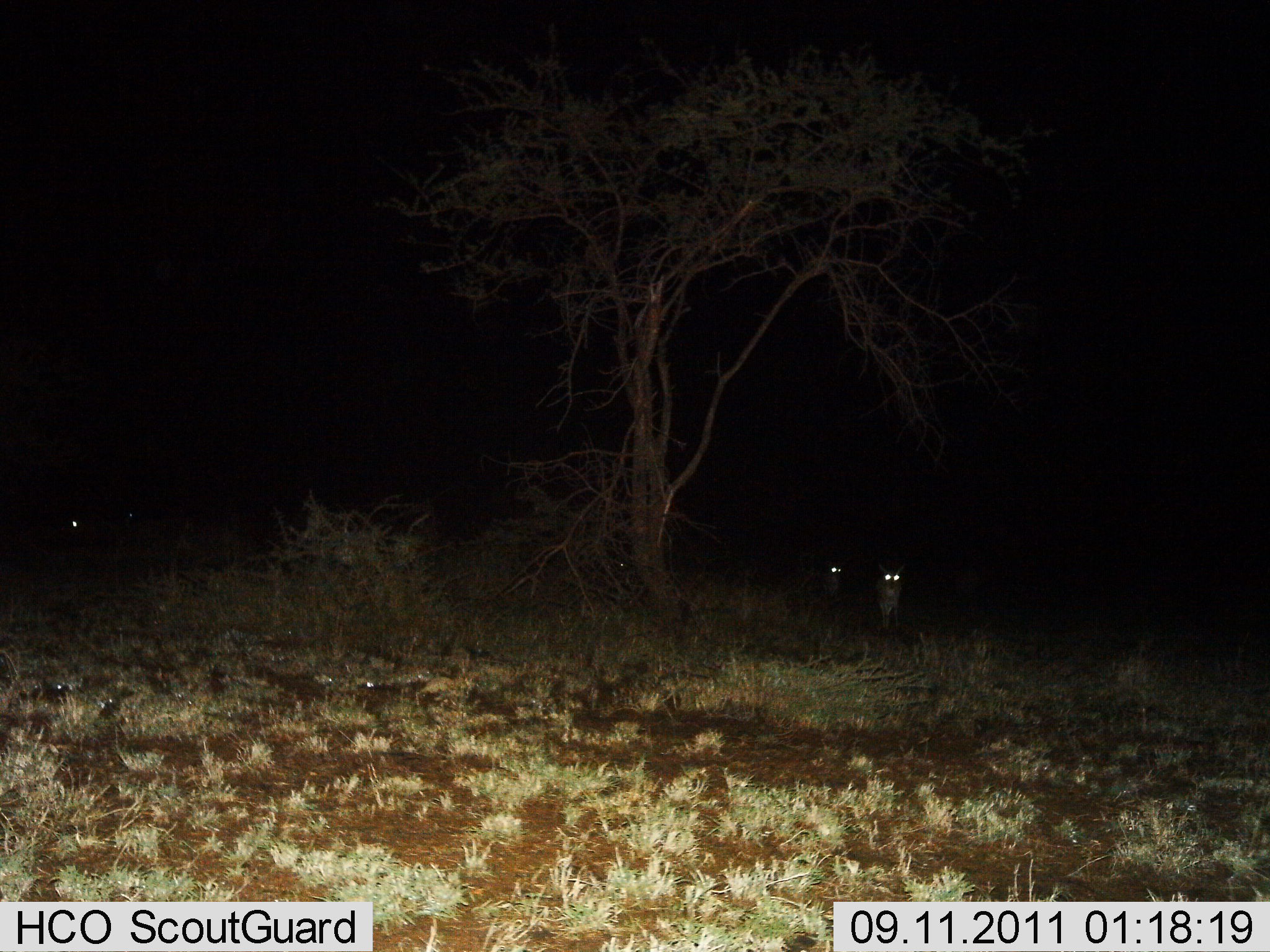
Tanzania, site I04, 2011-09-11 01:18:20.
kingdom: Animalia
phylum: Chordata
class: Mammalia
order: Carnivora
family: Hyaenidae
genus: Crocuta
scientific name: Crocuta crocuta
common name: spotted hyena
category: hyenaspotted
Hyenaspotted (spotted hyena) (Crocuta crocuta), count 3. Behavior (volunteer vote fractions): standing 67%, resting 0%, moving 33%, interacting 0%. Young present (vote fraction): 0%. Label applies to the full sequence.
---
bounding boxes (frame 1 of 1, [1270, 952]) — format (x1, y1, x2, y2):
animal: (870, 558, 913, 640)